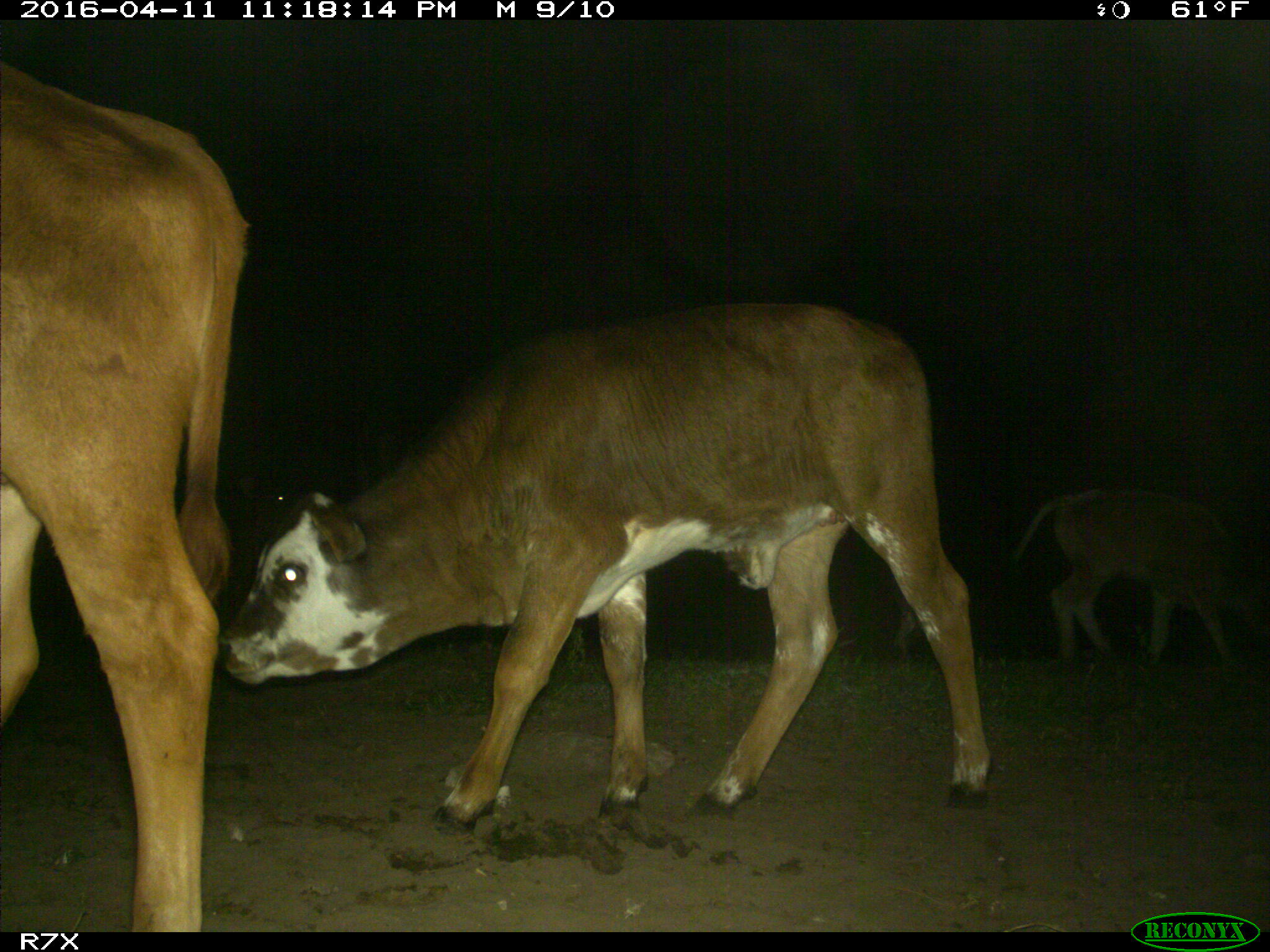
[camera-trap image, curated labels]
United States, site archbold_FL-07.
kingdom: Animalia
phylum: Chordata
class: Mammalia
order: Artiodactyla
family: Bovidae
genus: Bos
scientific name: Bos taurus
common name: domestic cow